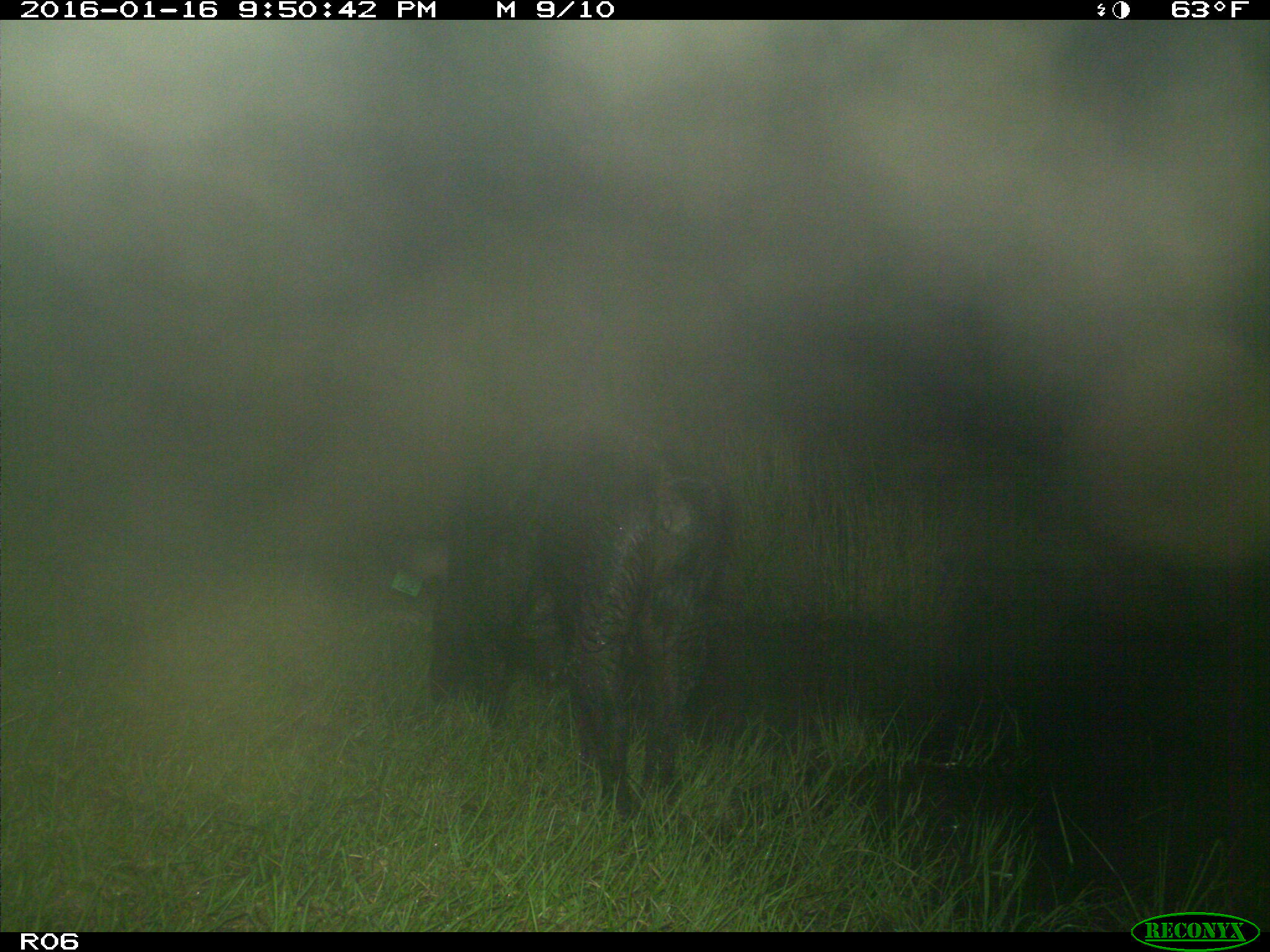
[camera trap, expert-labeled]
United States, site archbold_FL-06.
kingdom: Animalia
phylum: Chordata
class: Mammalia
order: Artiodactyla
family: Suidae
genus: Sus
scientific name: Sus scrofa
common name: wild boar